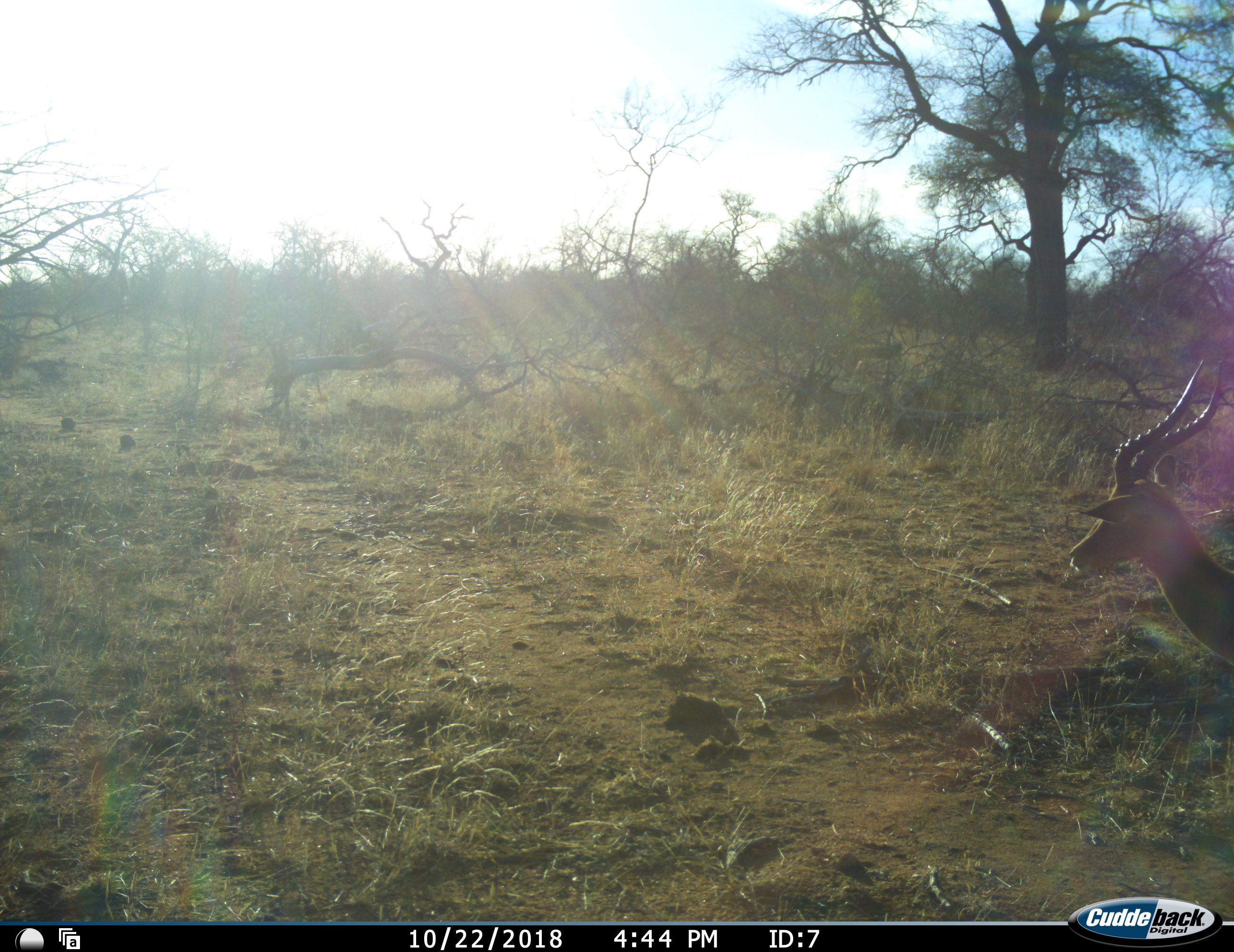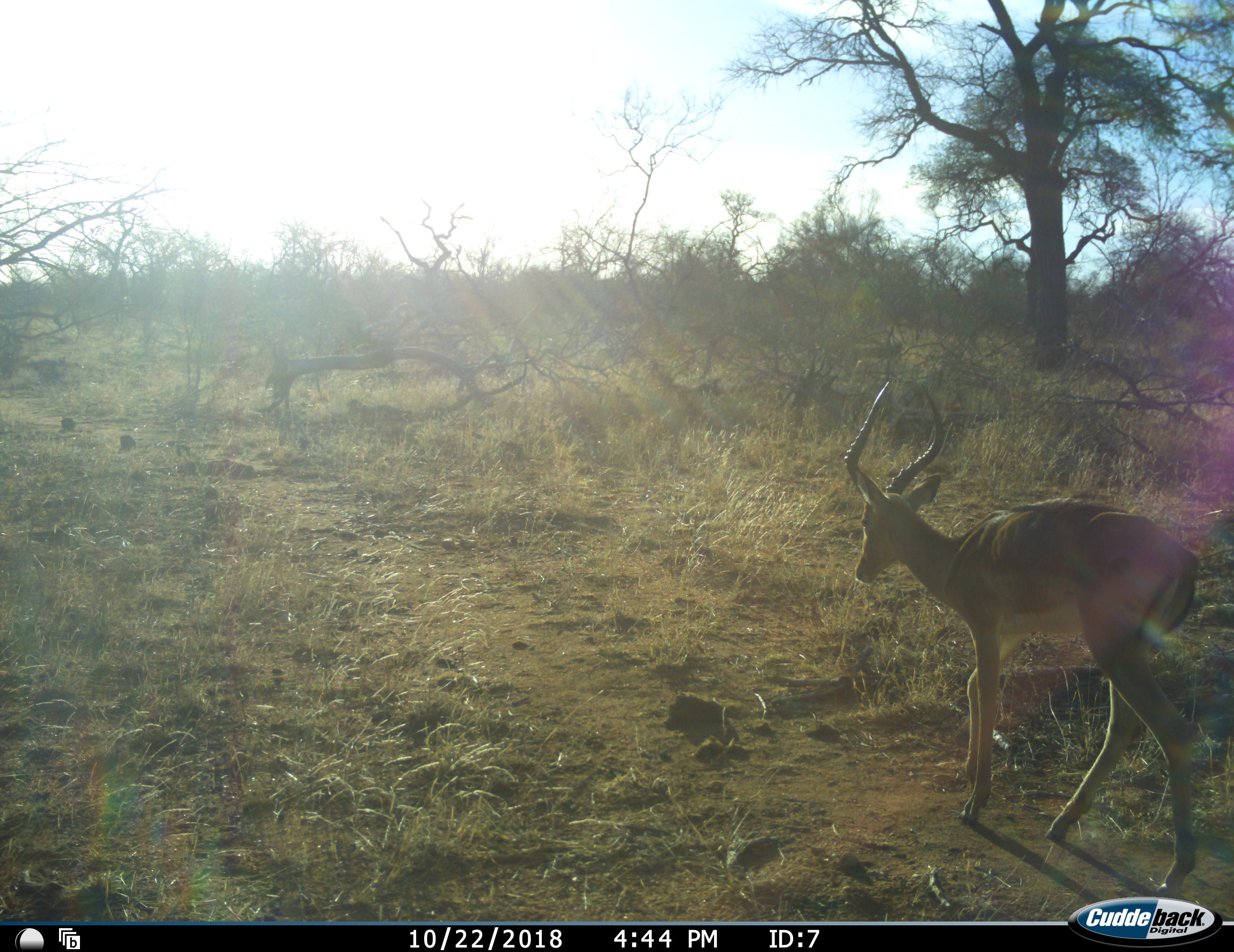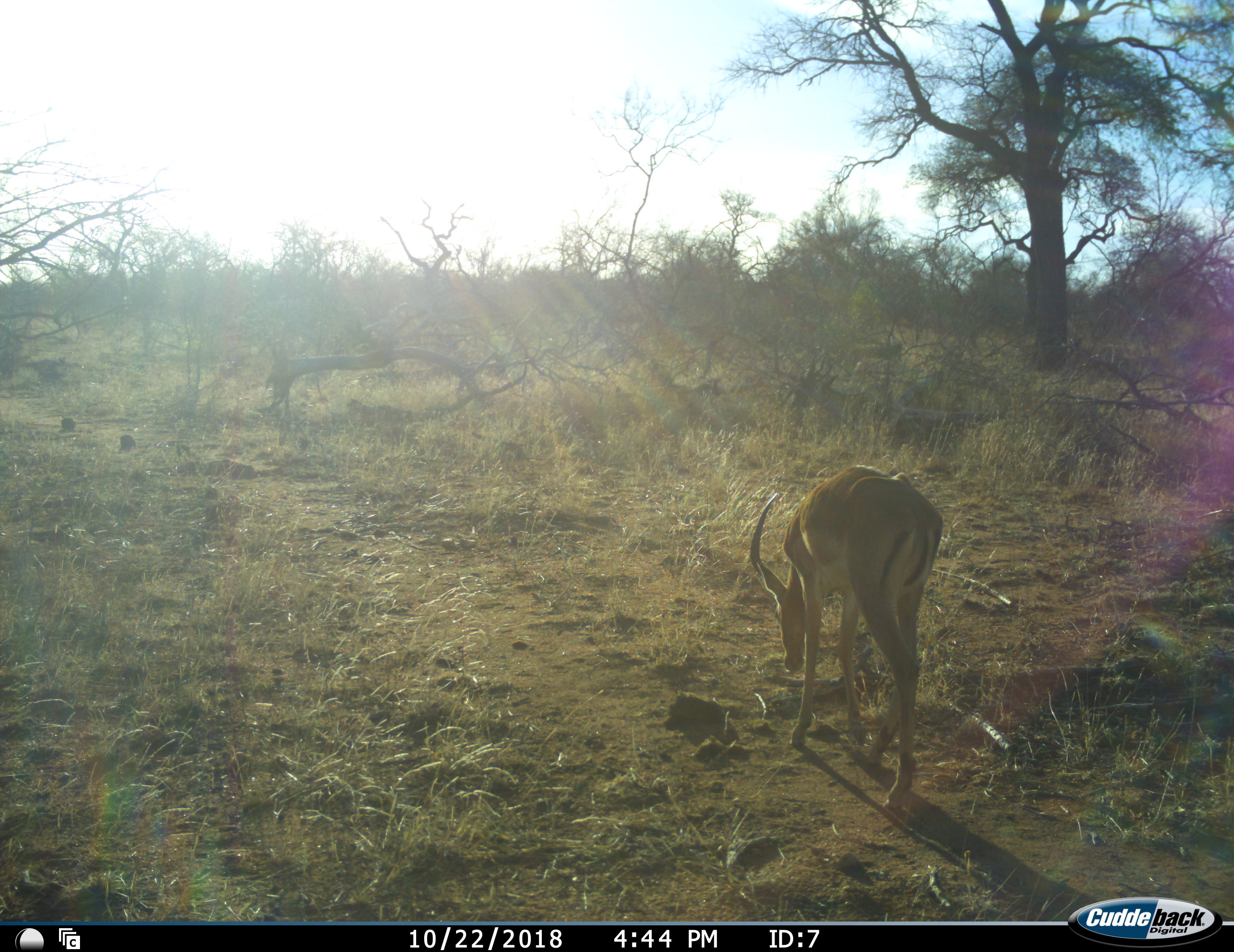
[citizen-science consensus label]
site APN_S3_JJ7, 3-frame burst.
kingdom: Animalia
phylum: Chordata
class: Mammalia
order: Artiodactyla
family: Bovidae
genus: Aepyceros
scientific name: Aepyceros melampus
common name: impala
Impala (Aepyceros melampus), count 1. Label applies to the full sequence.